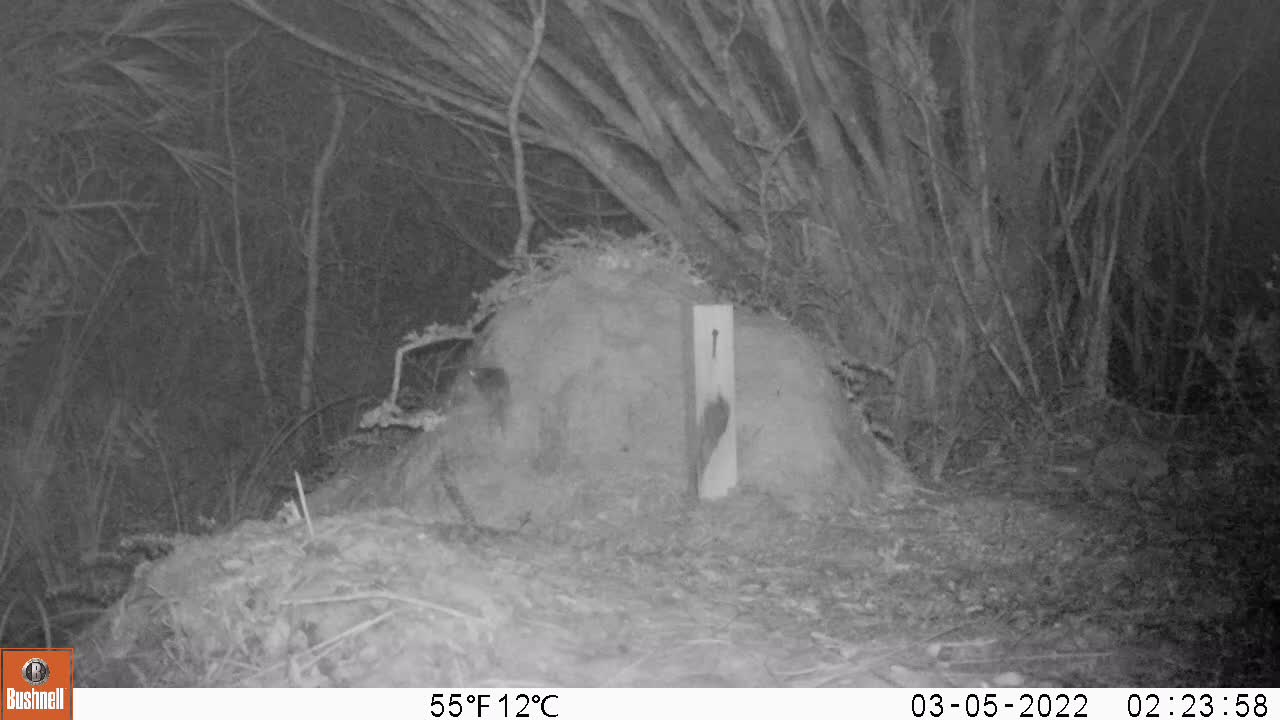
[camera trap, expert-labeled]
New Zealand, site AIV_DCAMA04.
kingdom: Animalia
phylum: Chordata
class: Mammalia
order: Rodentia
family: Muridae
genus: Mus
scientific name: Mus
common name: mouse